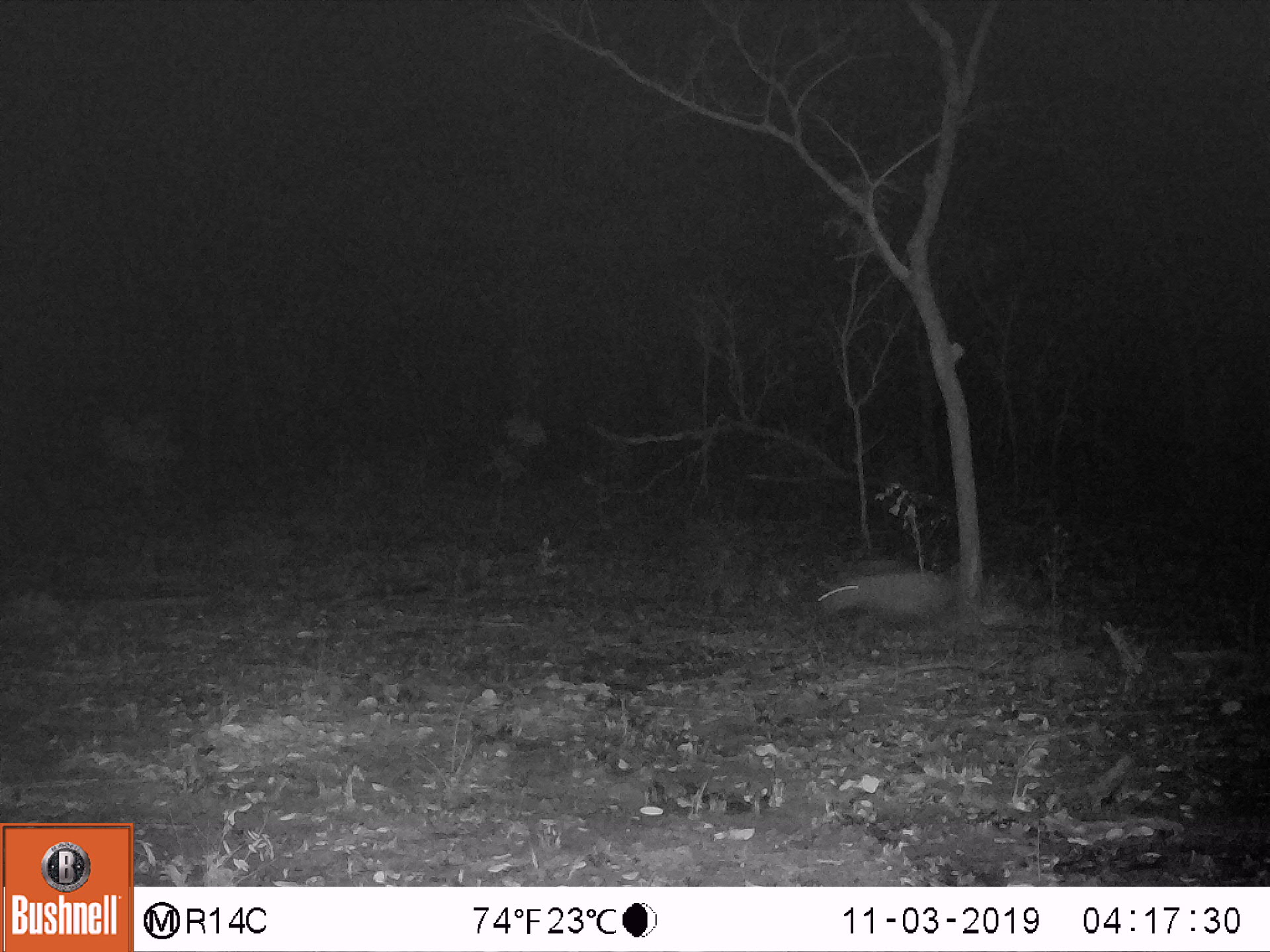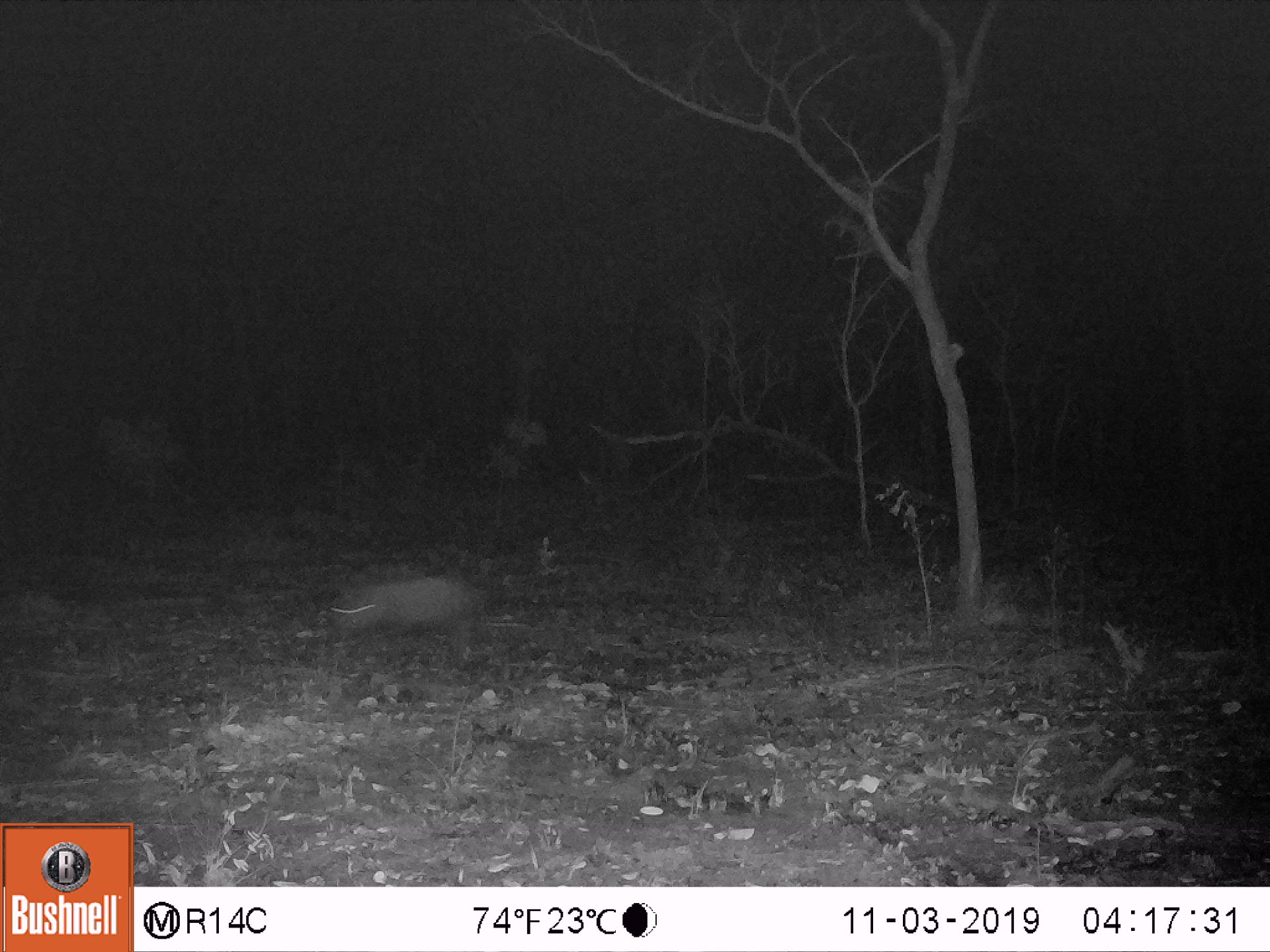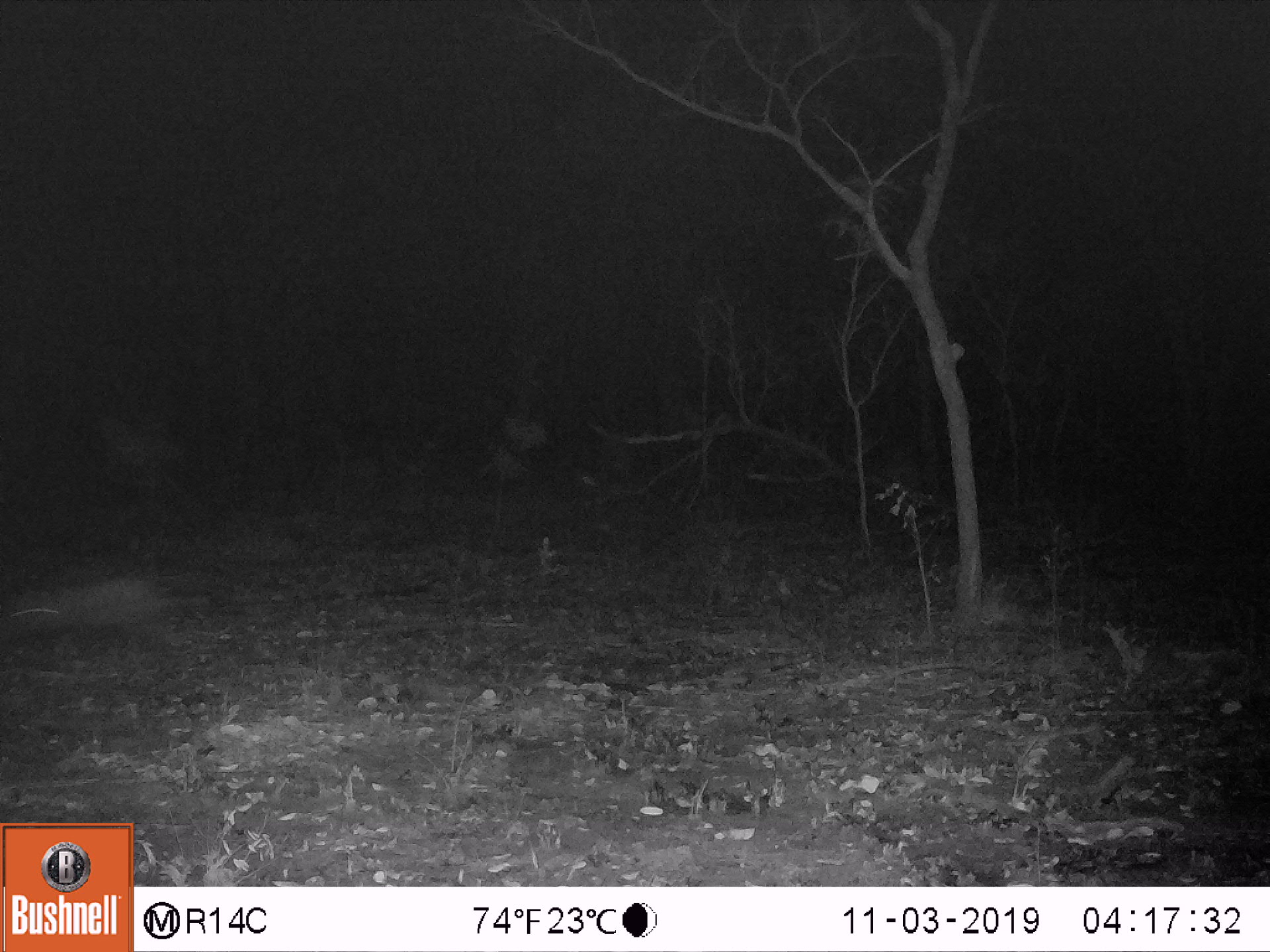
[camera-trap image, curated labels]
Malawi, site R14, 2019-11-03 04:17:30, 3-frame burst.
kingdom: Animalia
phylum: Chordata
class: Mammalia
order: Artiodactyla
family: Suidae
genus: Potamochoerus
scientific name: Potamochoerus larvatus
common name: bushpig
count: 1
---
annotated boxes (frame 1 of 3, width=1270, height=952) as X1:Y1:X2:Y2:
bushpig: 813:559:955:635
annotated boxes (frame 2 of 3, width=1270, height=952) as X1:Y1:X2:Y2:
bushpig: 325:575:480:645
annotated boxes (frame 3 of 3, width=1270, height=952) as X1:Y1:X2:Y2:
bushpig: 0:575:183:649